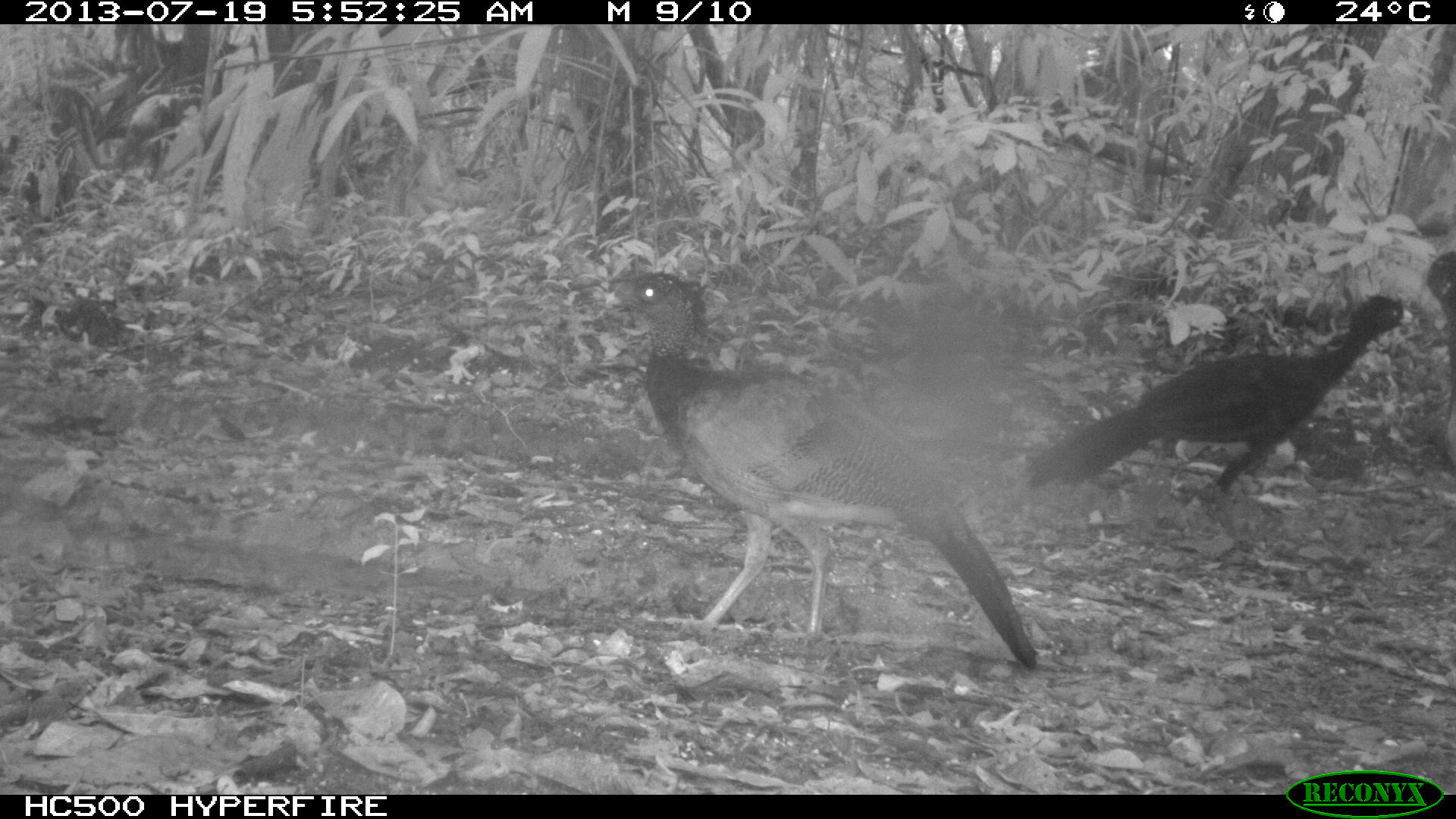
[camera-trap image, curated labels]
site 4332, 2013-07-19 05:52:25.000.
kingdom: Animalia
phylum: Chordata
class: Aves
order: Galliformes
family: Cracidae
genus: Crax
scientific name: Crax rubra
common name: great curassow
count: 4